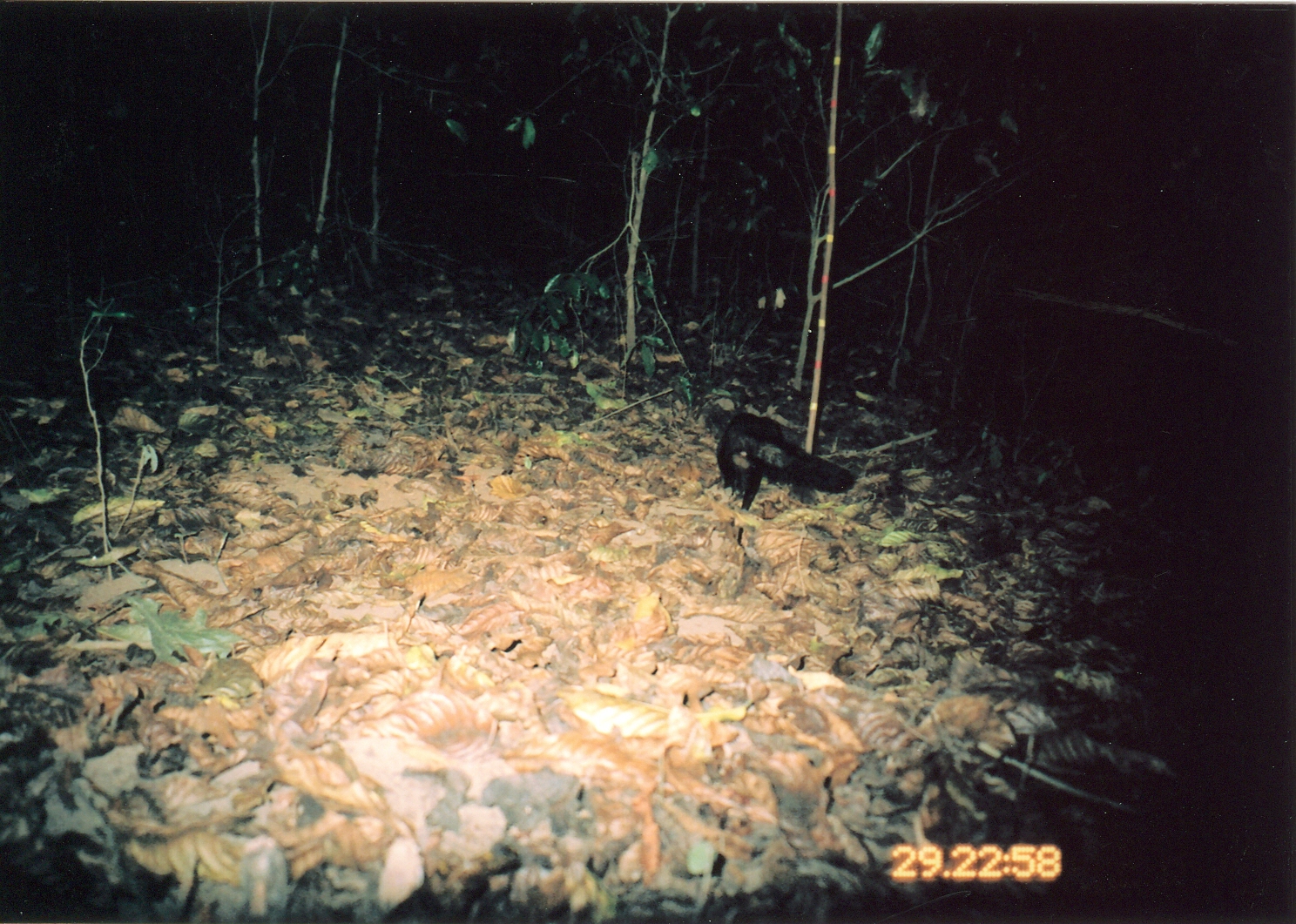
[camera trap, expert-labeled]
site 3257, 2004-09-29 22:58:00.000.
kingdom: Animalia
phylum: Chordata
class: Mammalia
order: Carnivora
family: Herpestidae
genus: Bdeogale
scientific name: Bdeogale crassicauda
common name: bushy-tailed mongoose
Bdeogale crassicauda (bushy-tailed mongoose), count 1.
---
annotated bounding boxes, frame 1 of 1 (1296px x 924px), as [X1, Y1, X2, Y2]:
bdeogale crassicauda: [709, 411, 857, 512]